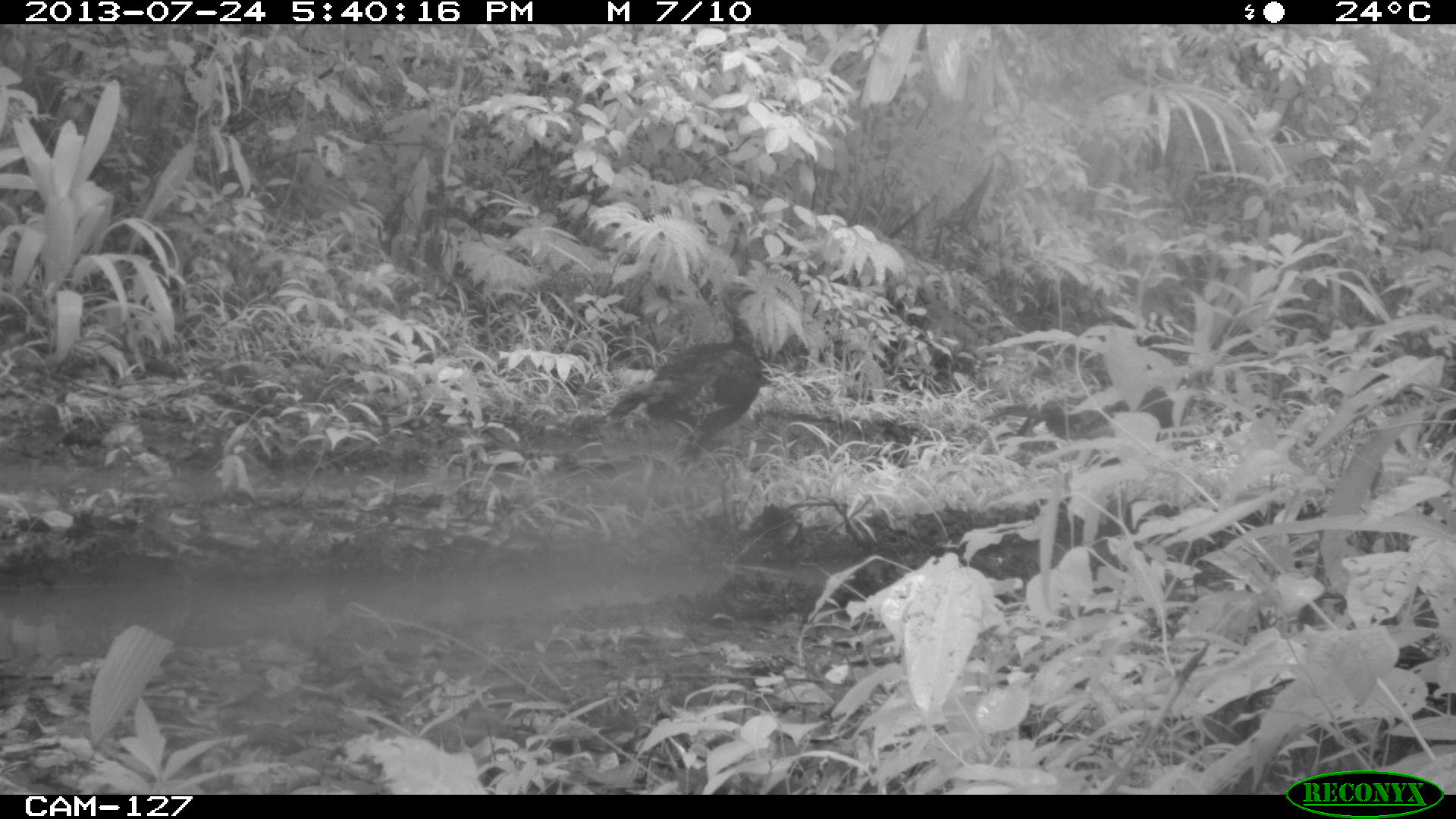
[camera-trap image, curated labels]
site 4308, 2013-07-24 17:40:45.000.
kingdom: Animalia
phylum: Chordata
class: Aves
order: Galliformes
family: Phasianidae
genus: Meleagris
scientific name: Meleagris ocellata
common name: ocellated turkey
Meleagris ocellata (ocellated turkey), count 3.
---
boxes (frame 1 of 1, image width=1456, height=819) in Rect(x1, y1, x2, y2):
meleagris ocellata: Rect(574, 279, 763, 467)